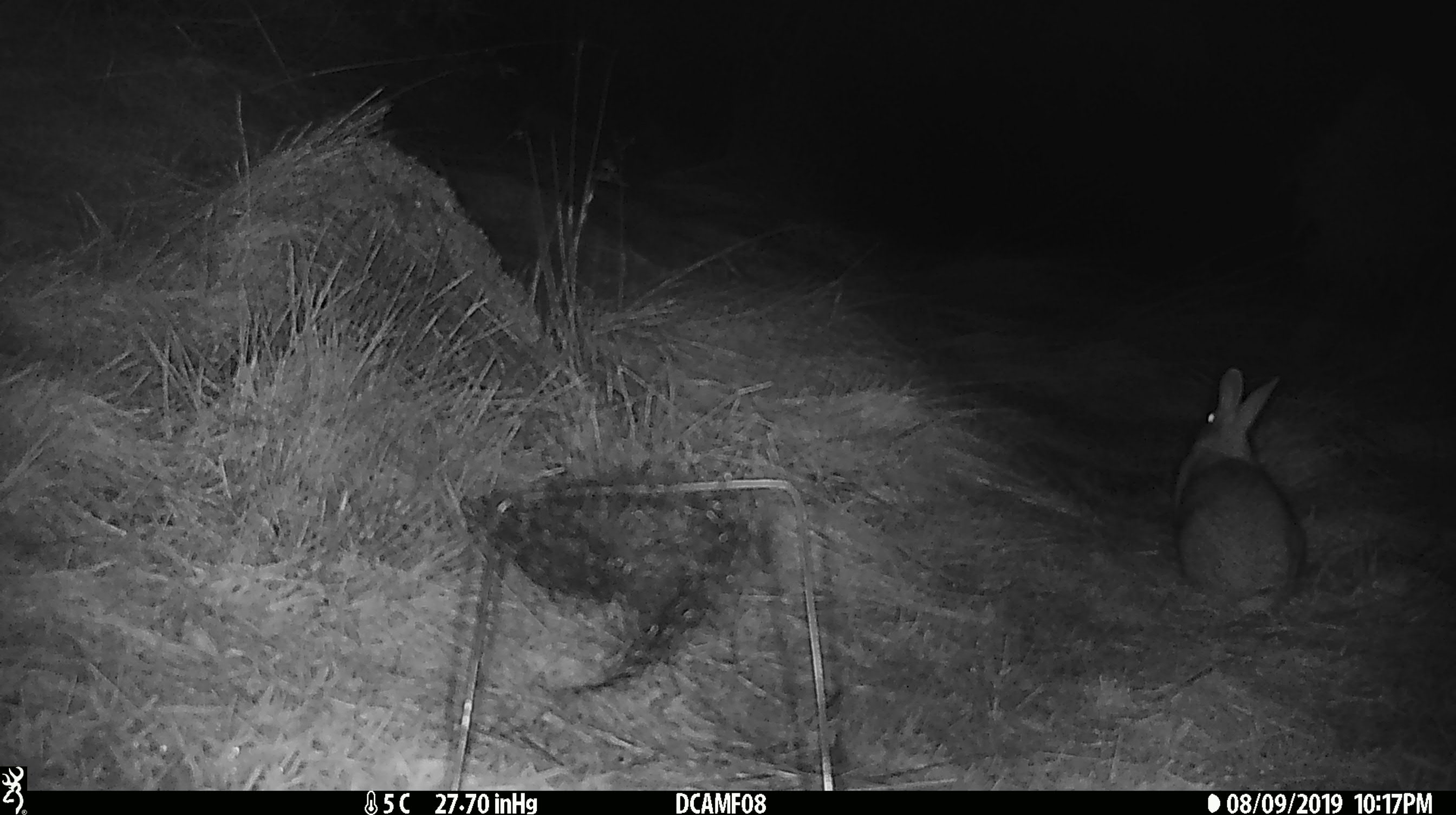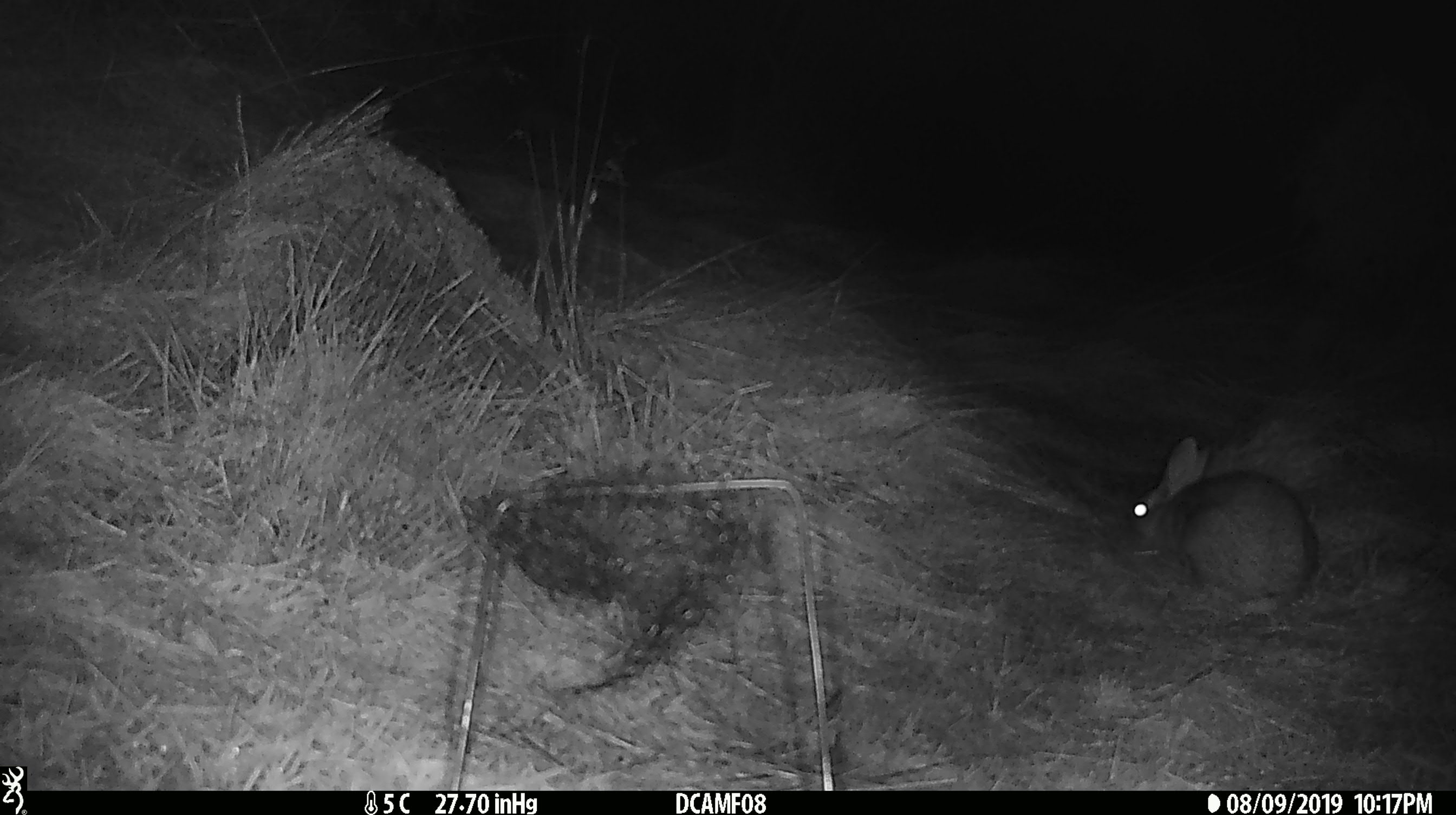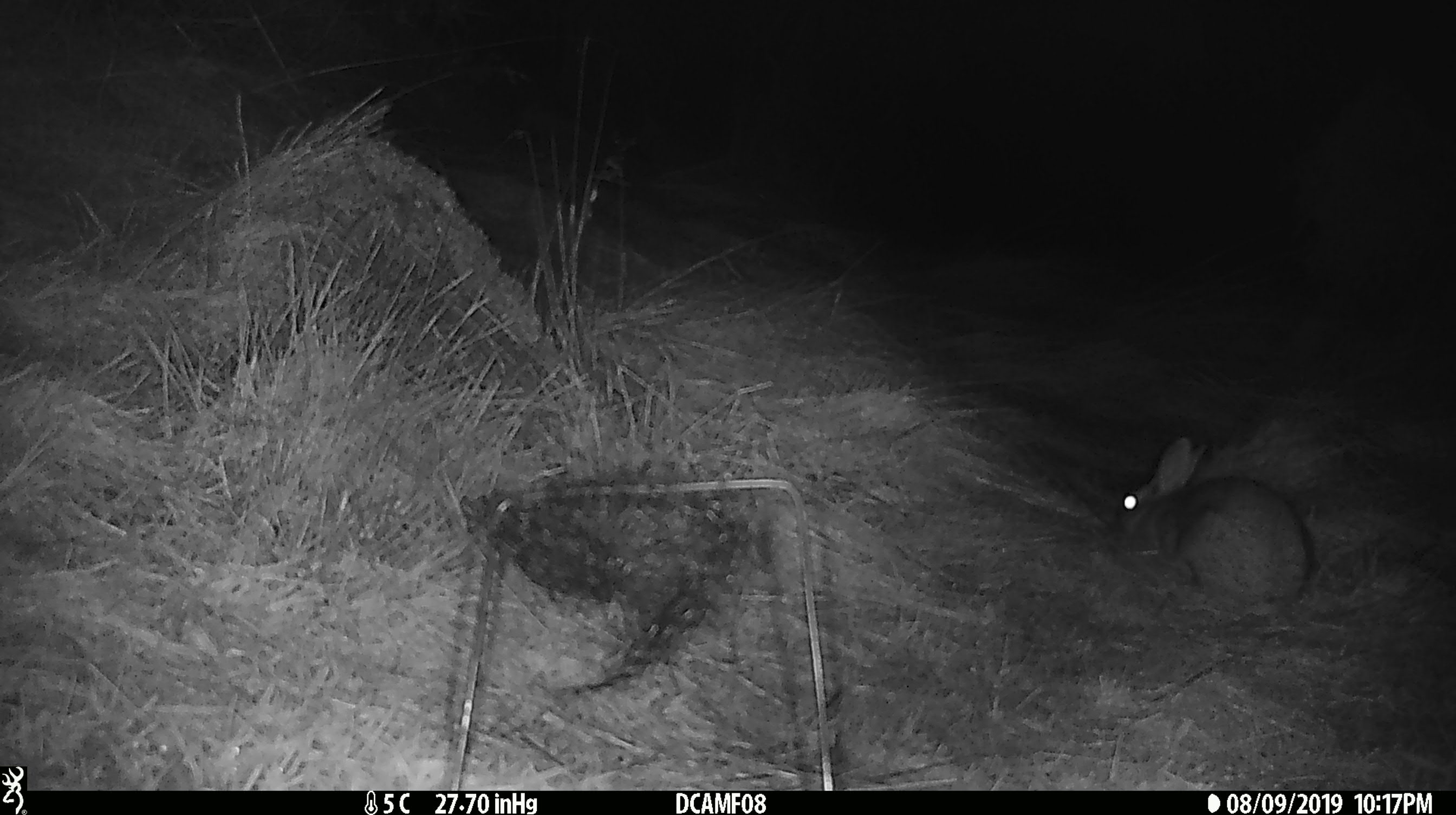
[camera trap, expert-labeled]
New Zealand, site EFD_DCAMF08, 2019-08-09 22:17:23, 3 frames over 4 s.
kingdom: Animalia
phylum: Chordata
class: Mammalia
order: Lagomorpha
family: Leporidae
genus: Oryctolagus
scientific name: Oryctolagus cuniculus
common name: european rabbit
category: rabbit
Rabbit (european rabbit) (Oryctolagus cuniculus).